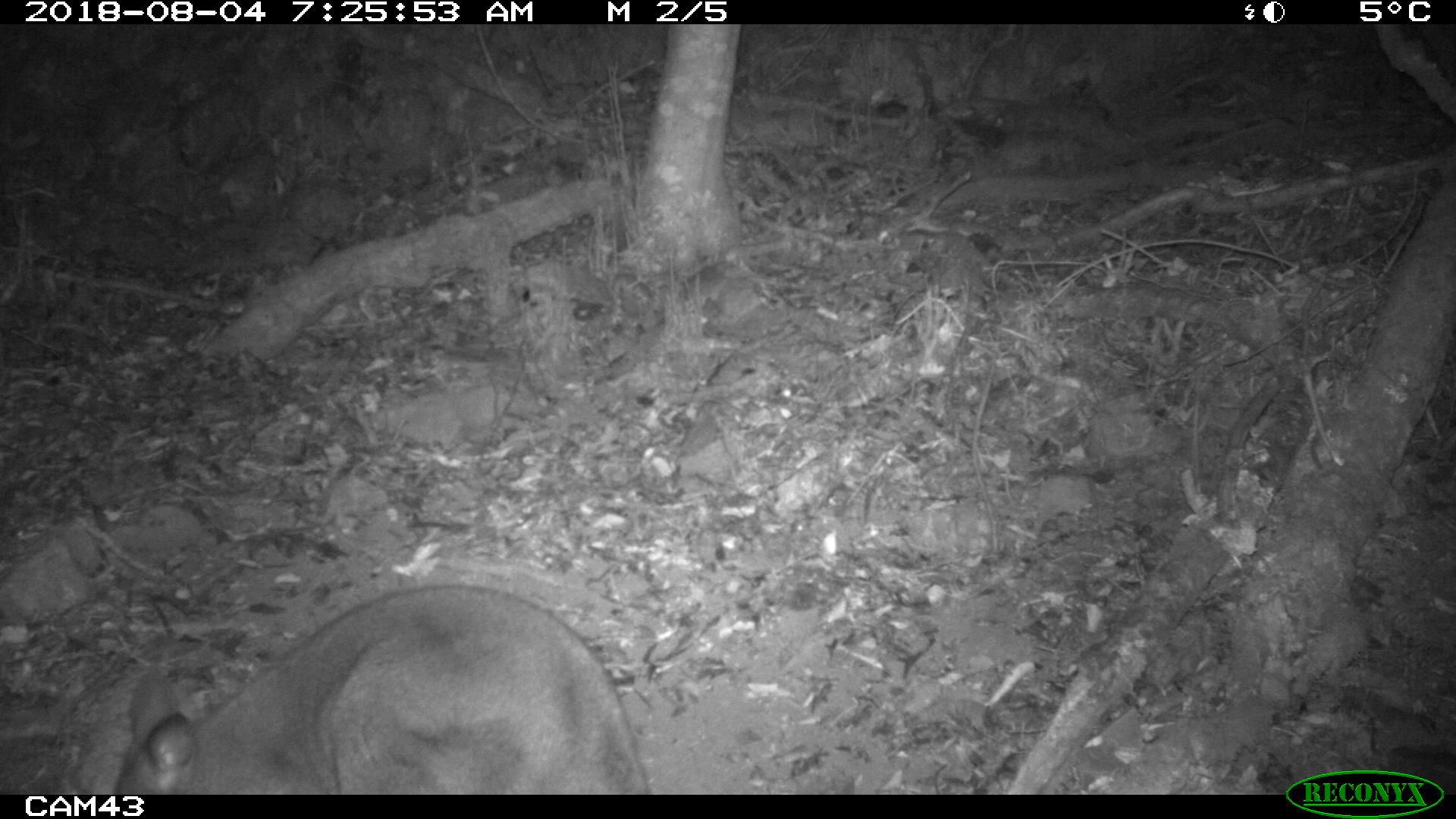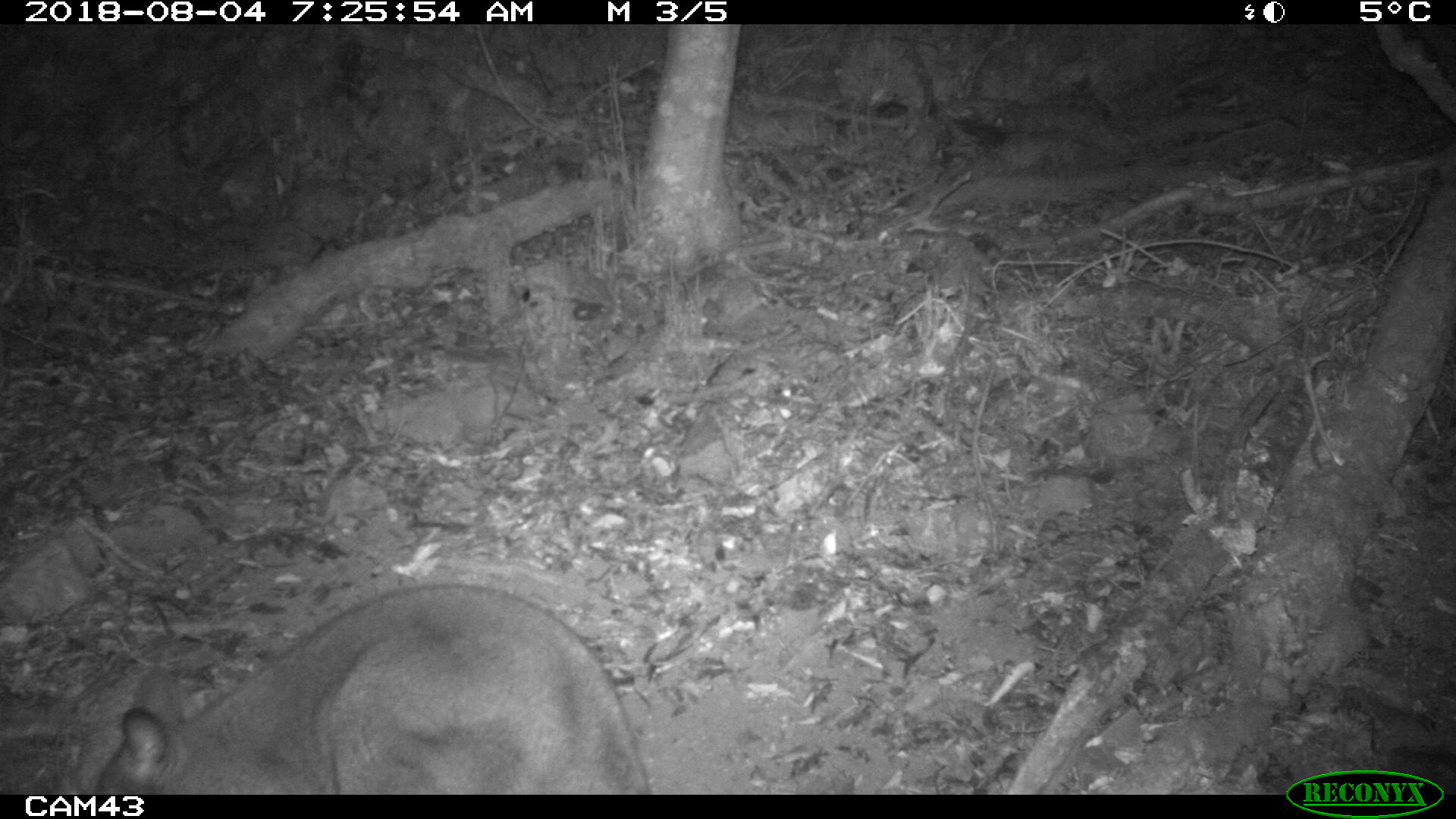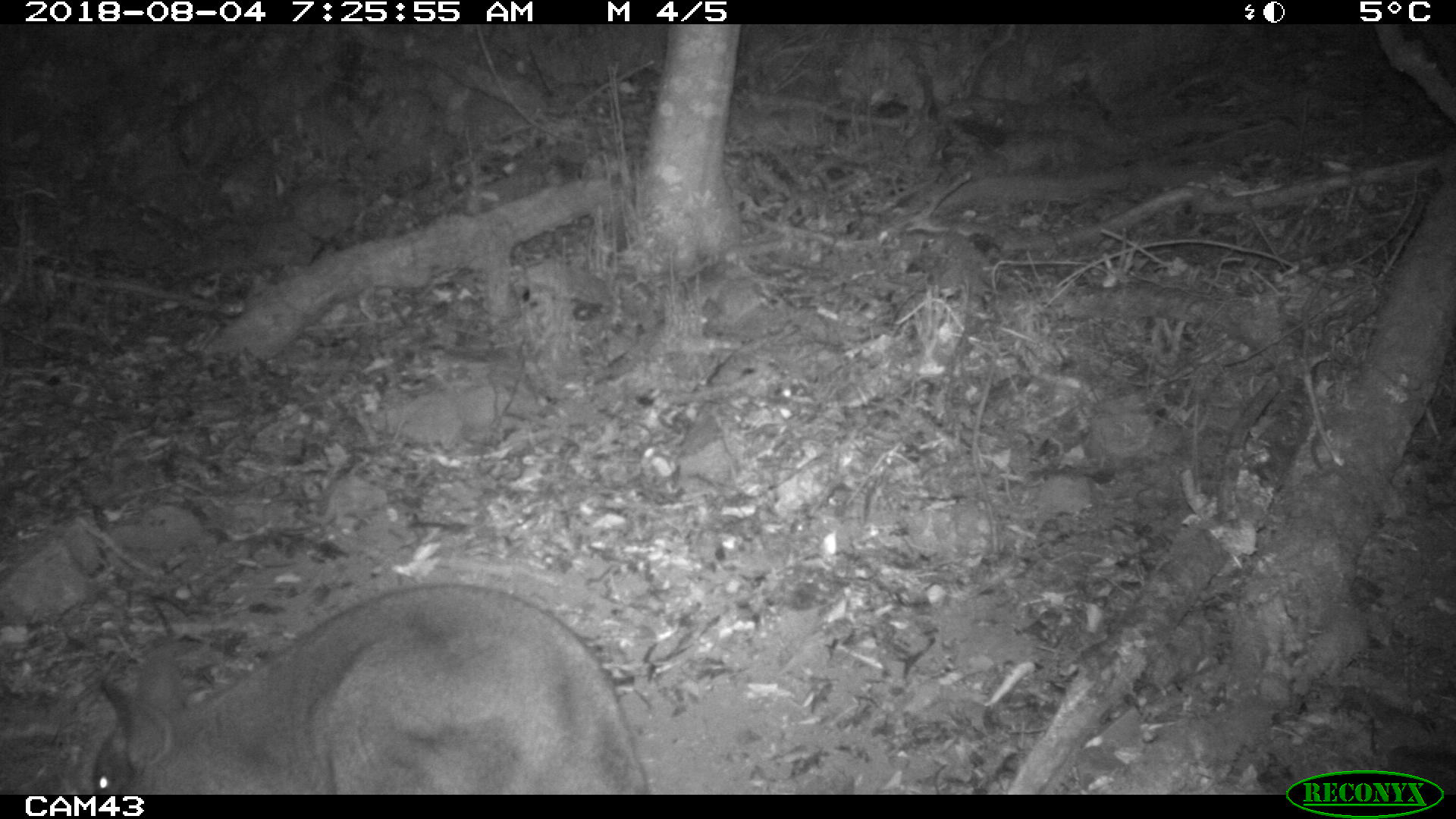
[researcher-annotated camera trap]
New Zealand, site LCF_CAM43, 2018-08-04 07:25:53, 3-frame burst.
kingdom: Animalia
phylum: Chordata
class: Mammalia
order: Diprotodontia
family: Macropodidae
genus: Notamacropus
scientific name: Notamacropus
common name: wallaby